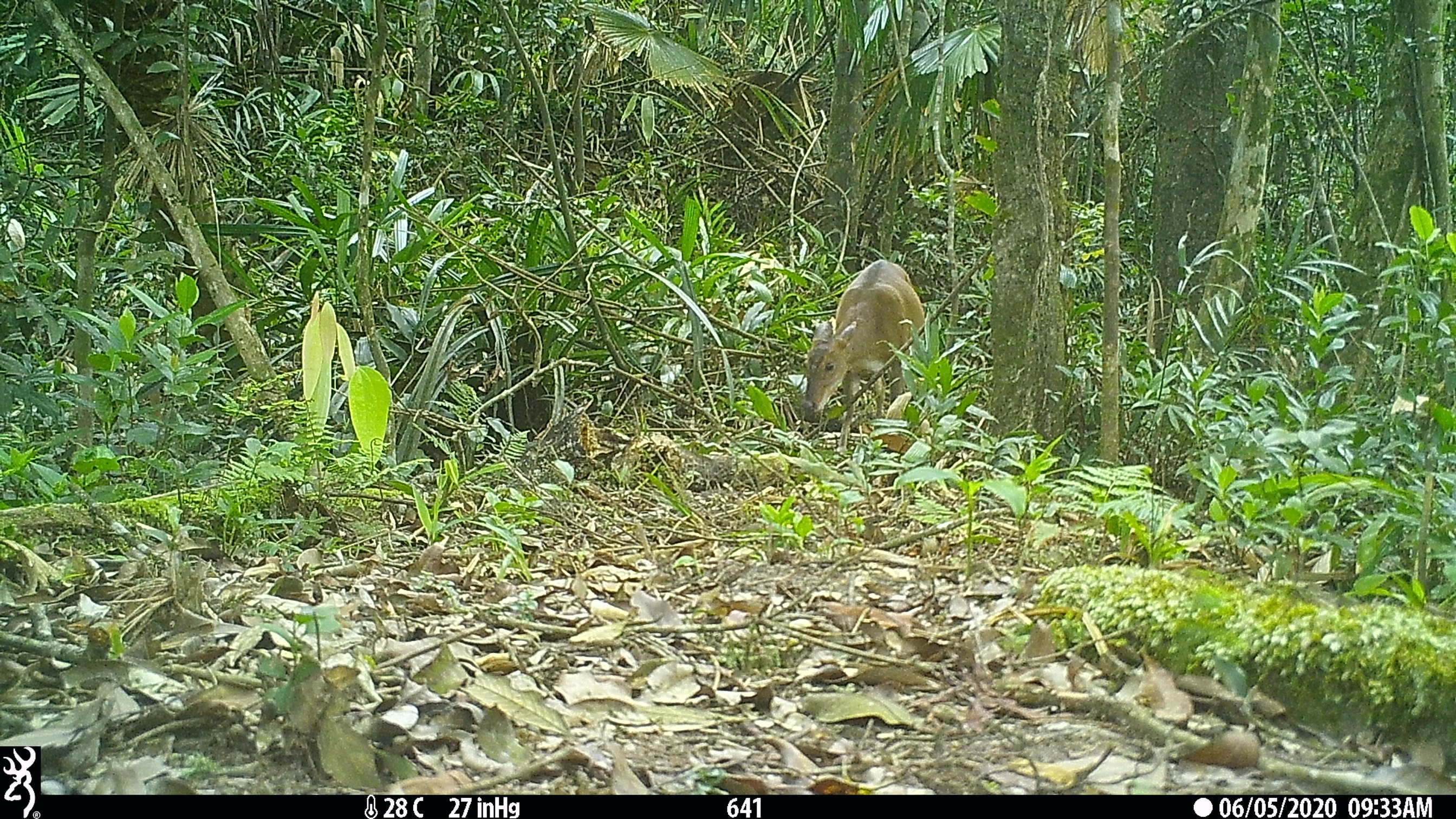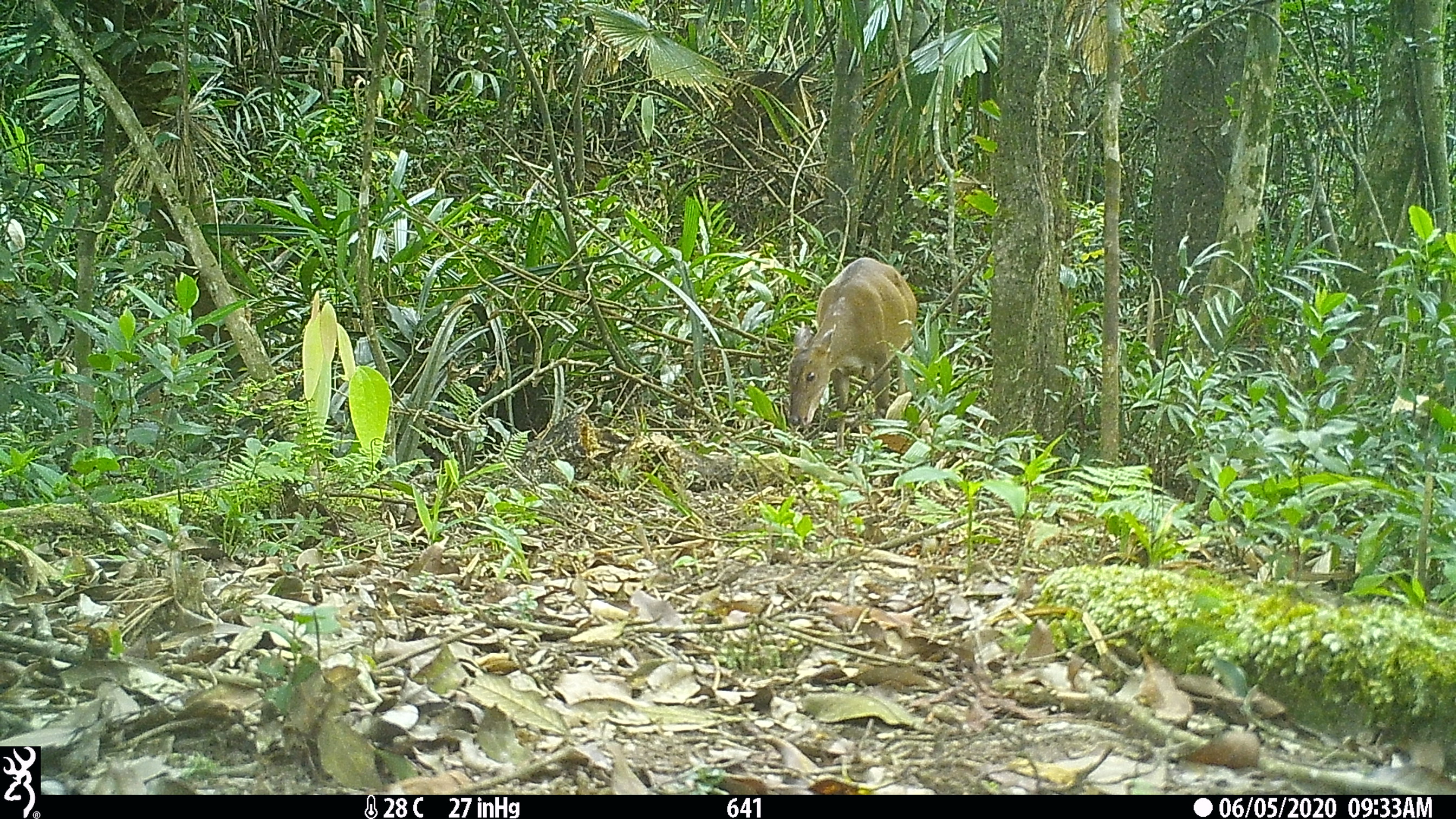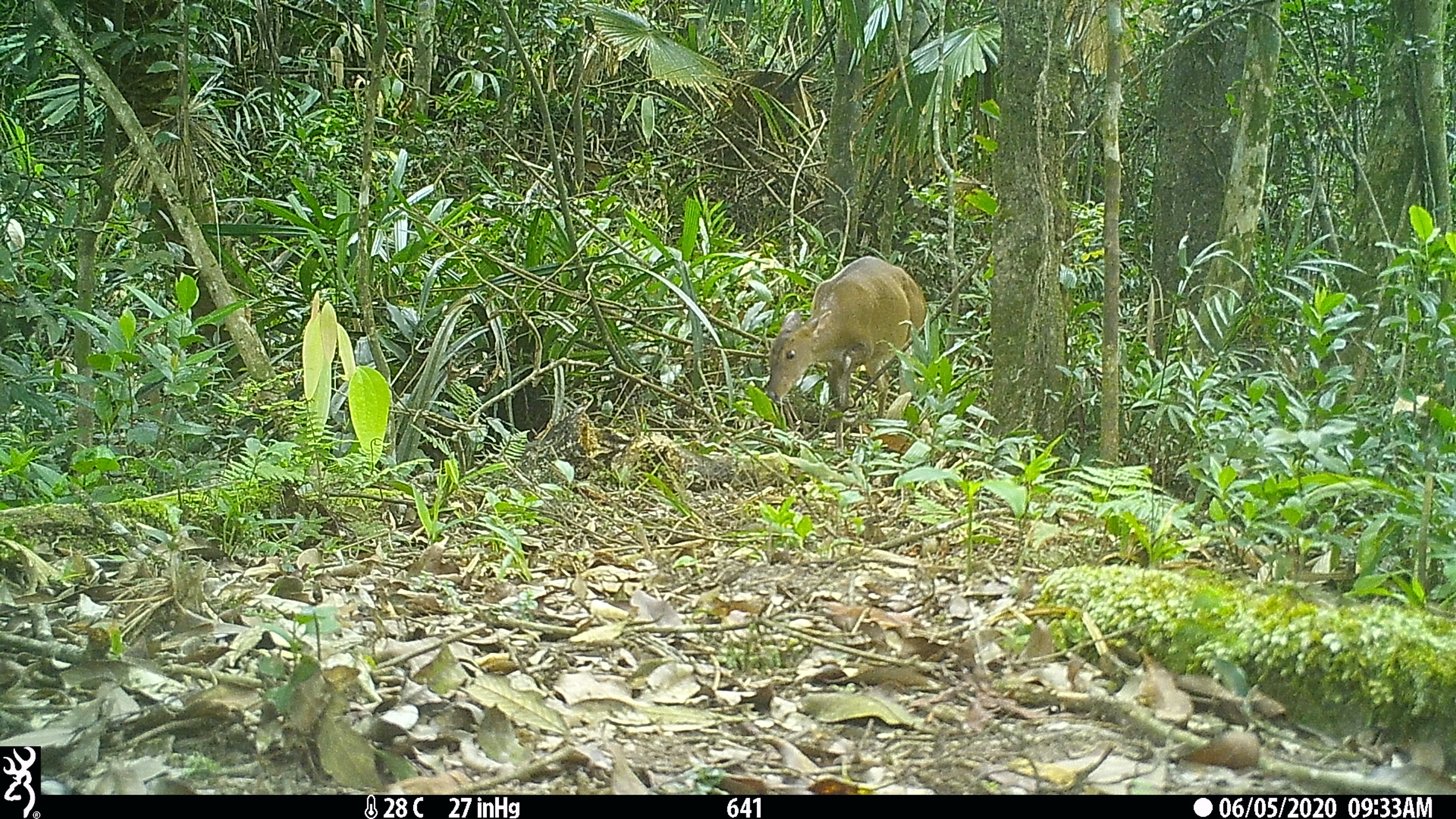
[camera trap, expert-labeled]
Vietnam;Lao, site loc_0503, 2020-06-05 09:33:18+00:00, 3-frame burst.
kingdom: Animalia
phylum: Chordata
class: Mammalia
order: Artiodactyla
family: Cervidae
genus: Muntiacus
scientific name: Muntiacus vuquangensis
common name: large-antlered muntjac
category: large antlered muntjac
Large antlered muntjac (large-antlered muntjac) (Muntiacus vuquangensis). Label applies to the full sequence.